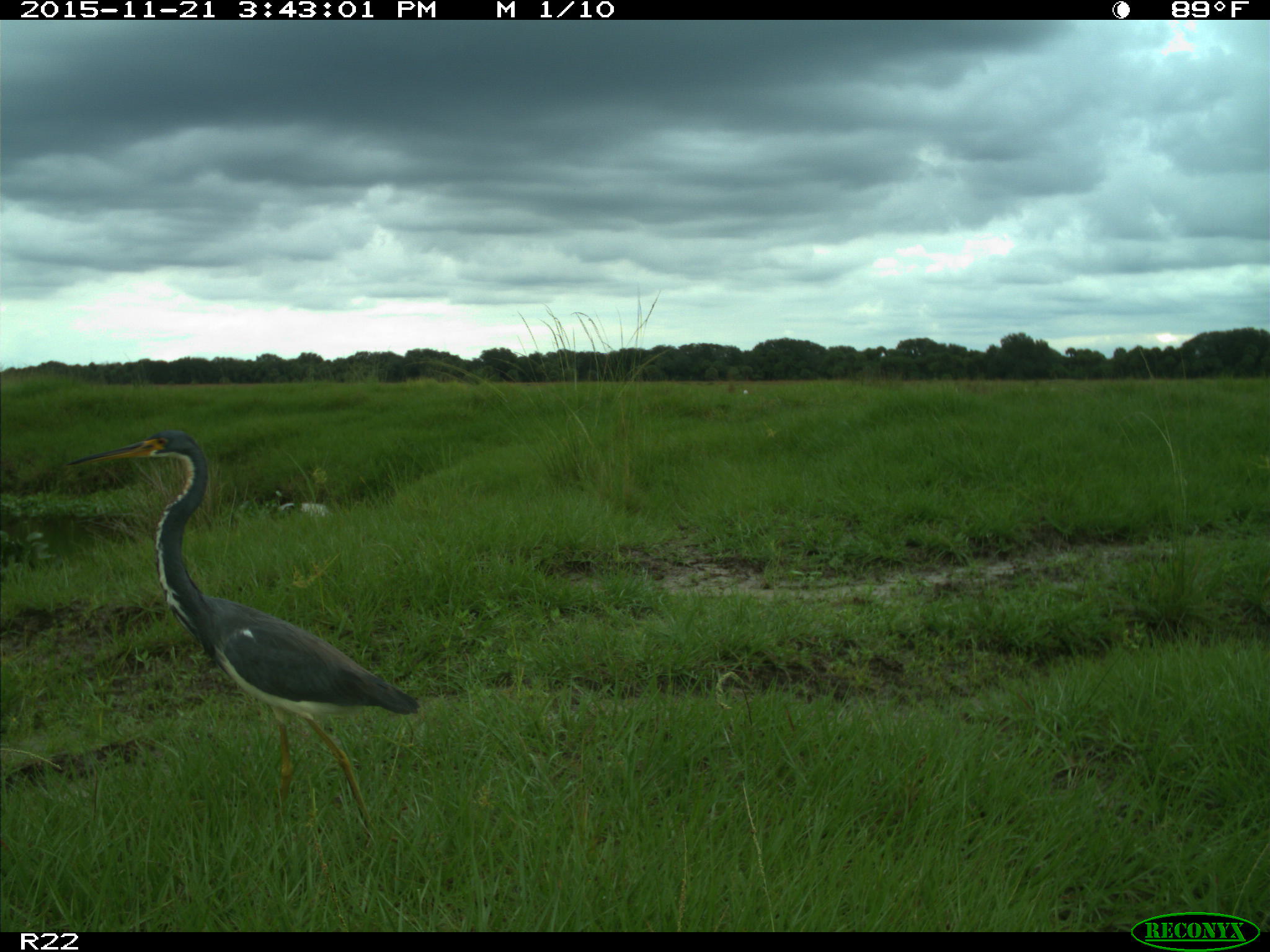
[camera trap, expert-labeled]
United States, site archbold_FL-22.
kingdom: Animalia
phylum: Chordata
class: Aves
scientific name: Aves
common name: birds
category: unidentified bird